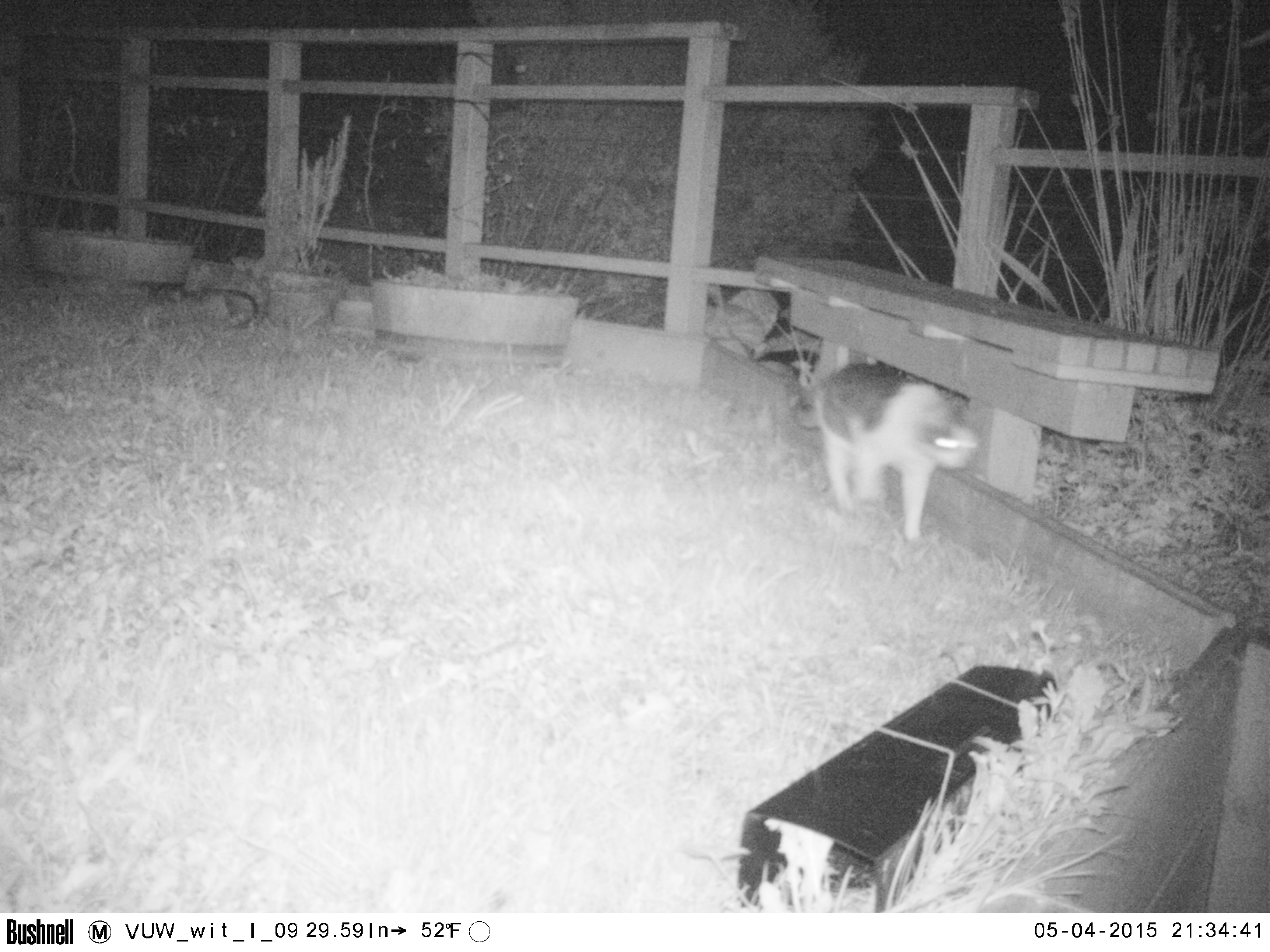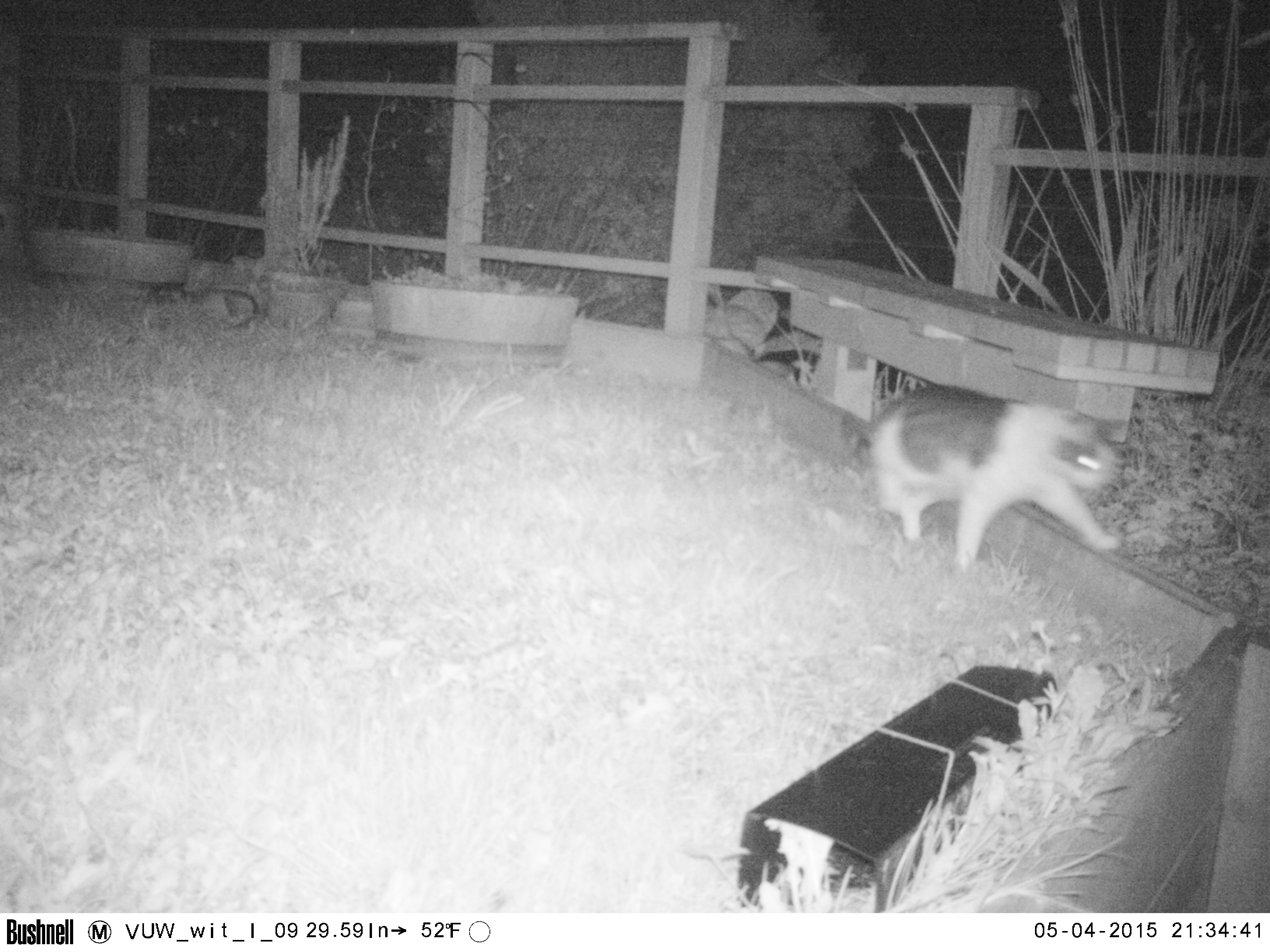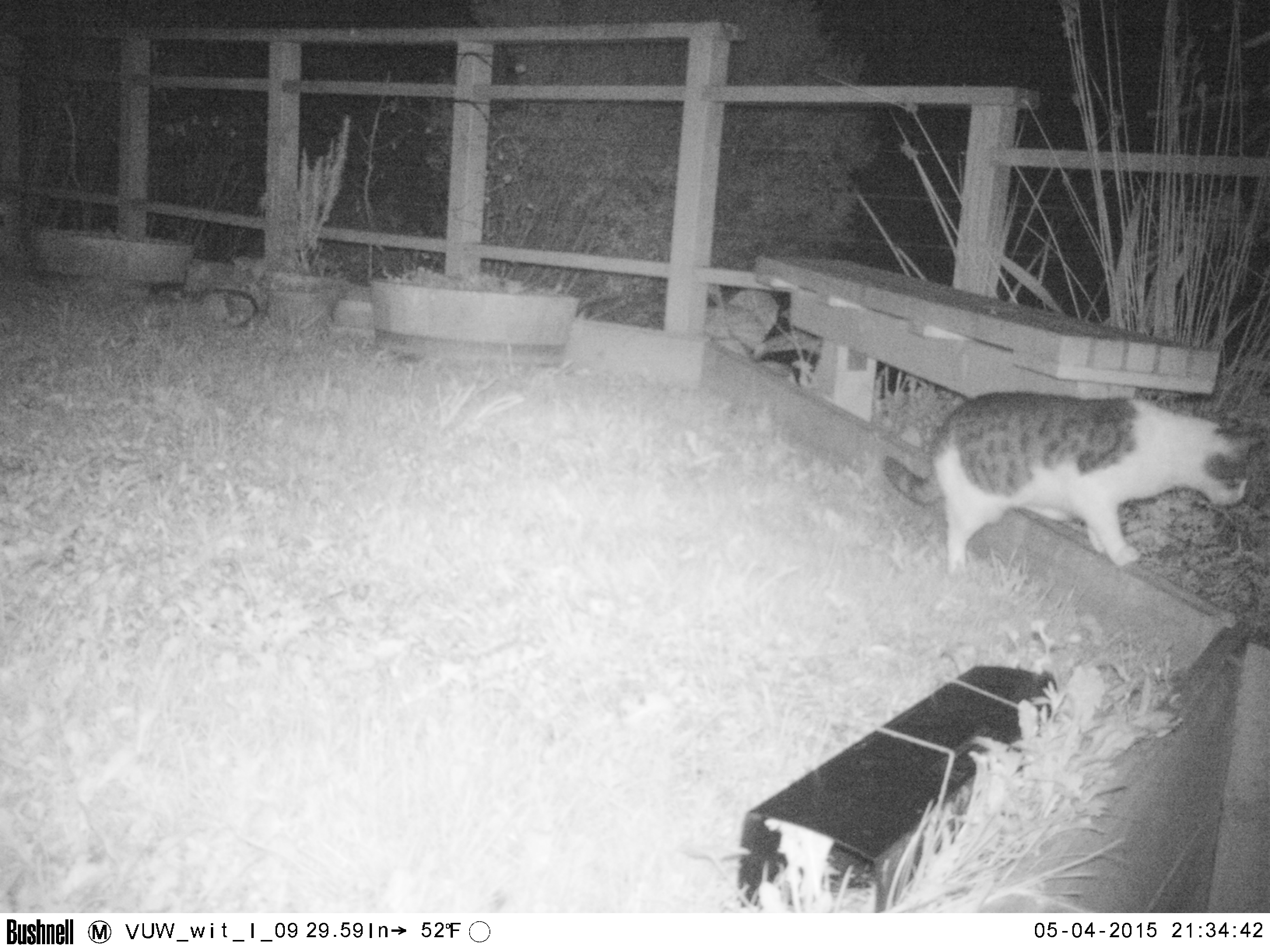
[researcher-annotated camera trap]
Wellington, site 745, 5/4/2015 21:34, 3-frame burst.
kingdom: Animalia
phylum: Chordata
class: Mammalia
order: Carnivora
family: Felidae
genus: Felis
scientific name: Felis catus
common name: cat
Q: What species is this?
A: Cat (Felis catus).